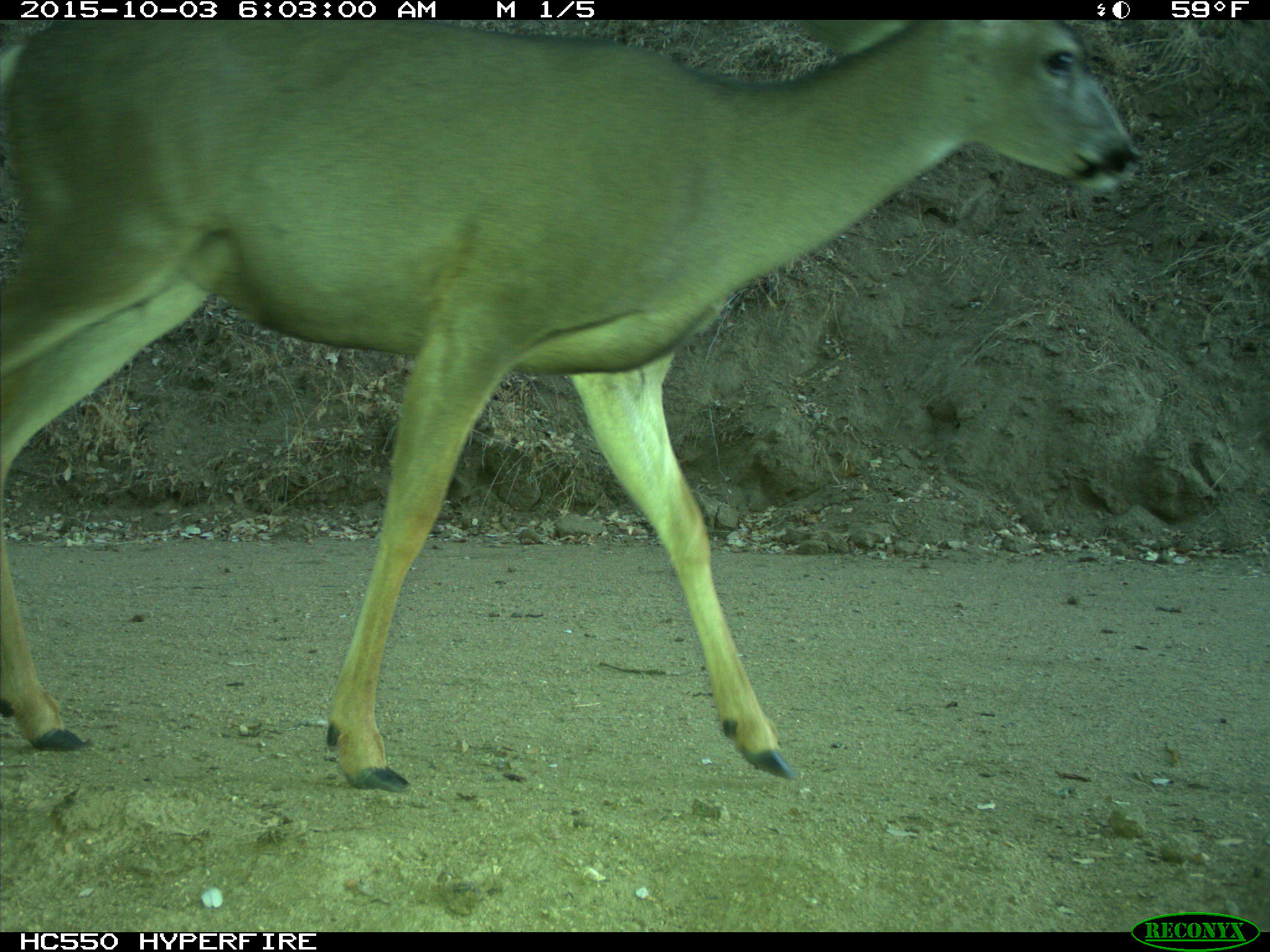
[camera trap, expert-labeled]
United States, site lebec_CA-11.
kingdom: Animalia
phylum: Chordata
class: Mammalia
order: Artiodactyla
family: Cervidae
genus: Odocoileus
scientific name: Odocoileus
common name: deer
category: unidentified deer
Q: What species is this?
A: Unidentified deer (deer) (Odocoileus).